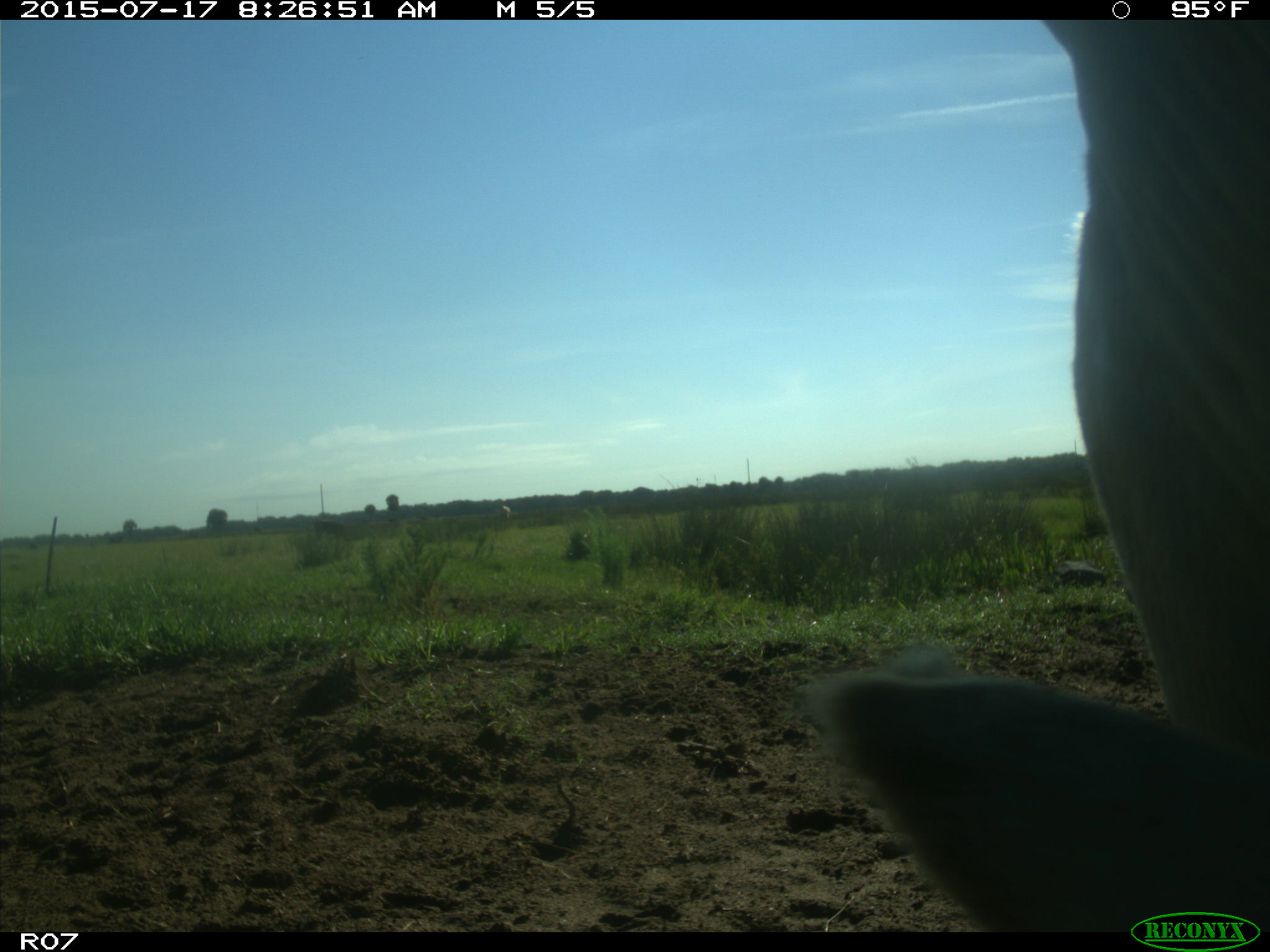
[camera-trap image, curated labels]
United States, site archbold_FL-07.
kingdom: Animalia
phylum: Chordata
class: Mammalia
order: Artiodactyla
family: Bovidae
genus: Bos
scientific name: Bos taurus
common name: domestic cow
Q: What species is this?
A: Bos taurus (domestic cow).